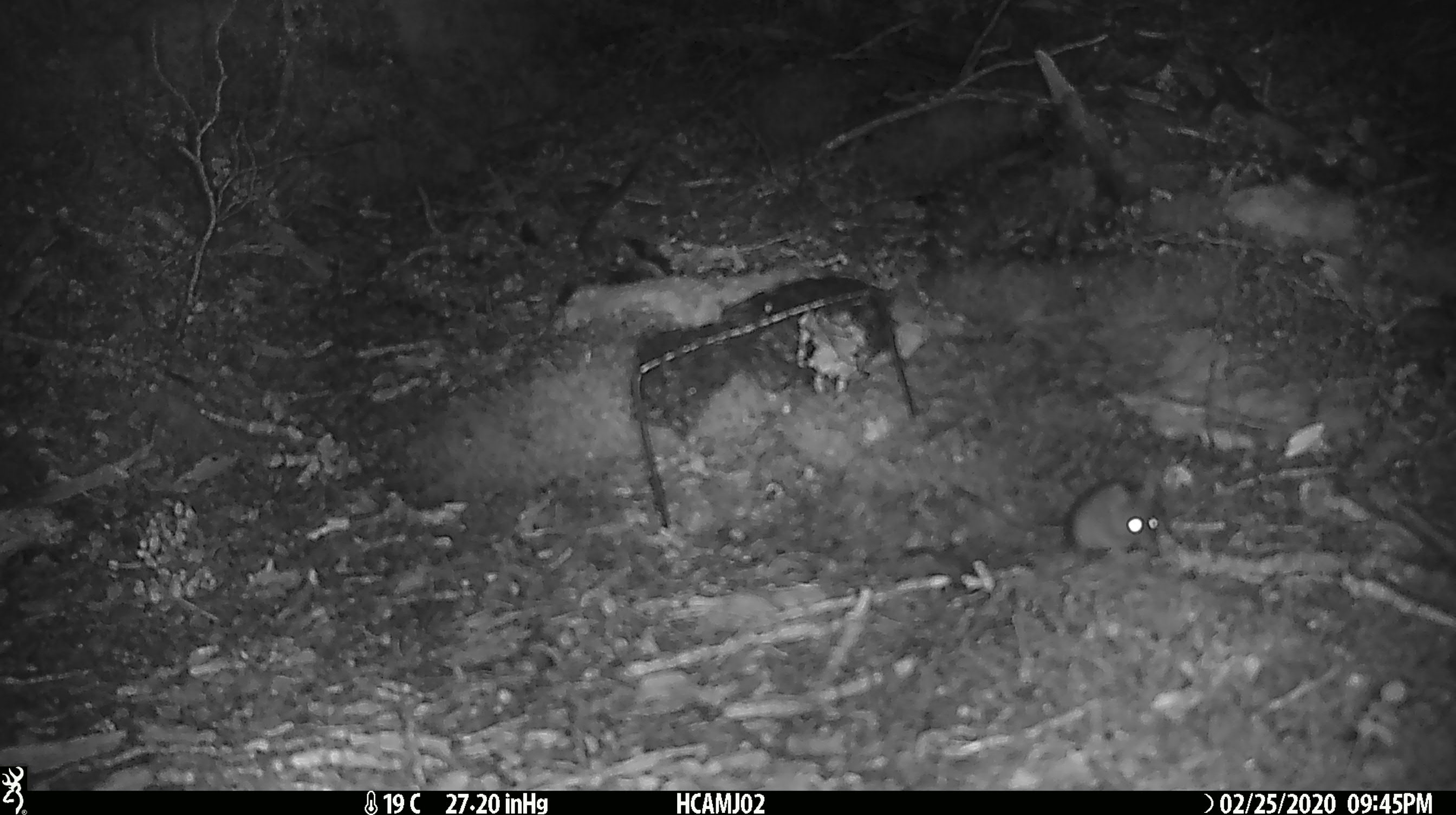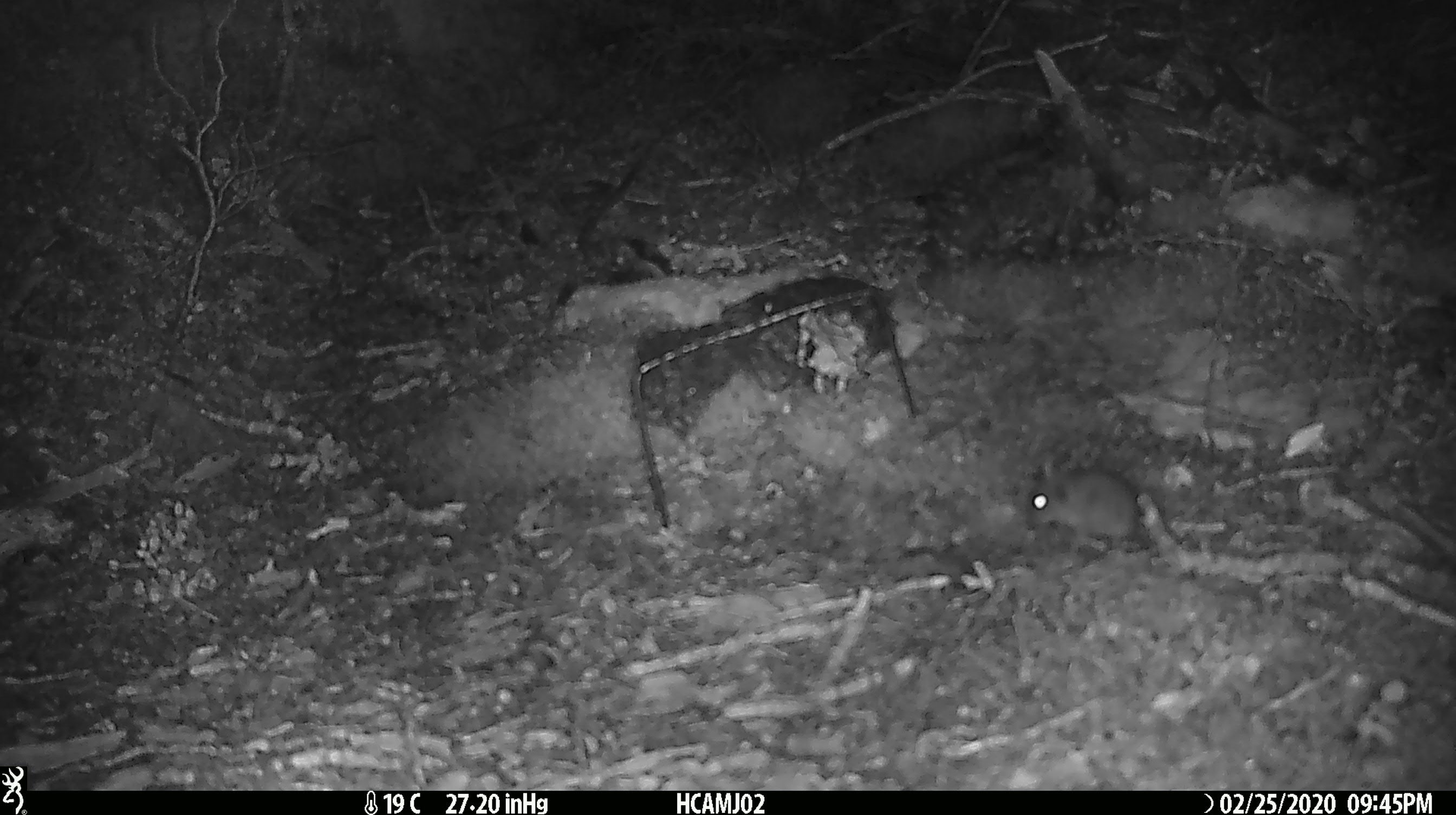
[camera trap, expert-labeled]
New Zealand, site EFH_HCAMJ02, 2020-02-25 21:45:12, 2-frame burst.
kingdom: Animalia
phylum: Chordata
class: Mammalia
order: Rodentia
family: Muridae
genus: Mus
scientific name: Mus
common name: mouse